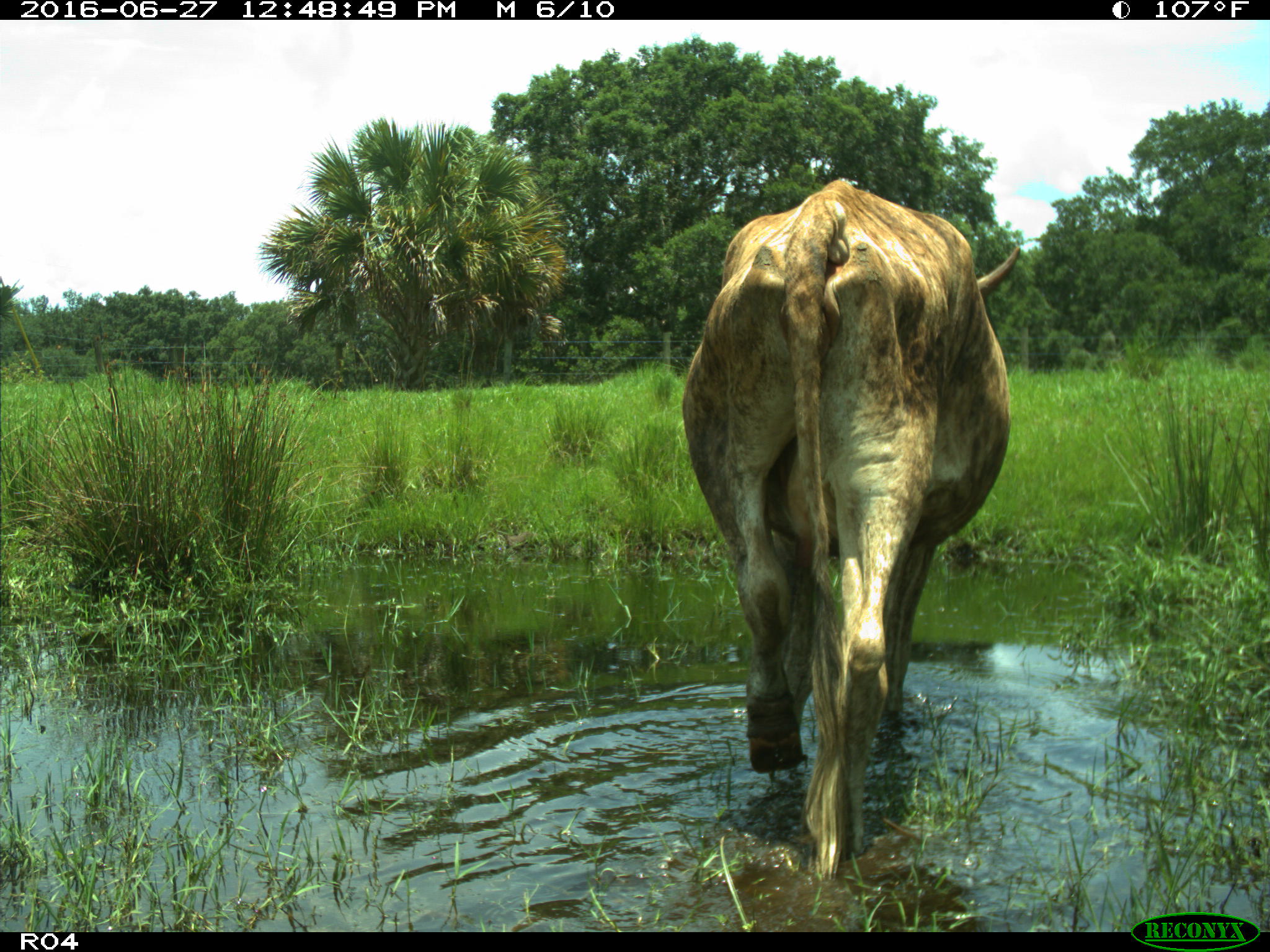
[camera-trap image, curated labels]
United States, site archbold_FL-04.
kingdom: Animalia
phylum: Chordata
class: Mammalia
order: Artiodactyla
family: Bovidae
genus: Bos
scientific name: Bos taurus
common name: domestic cow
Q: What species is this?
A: Bos taurus (domestic cow).